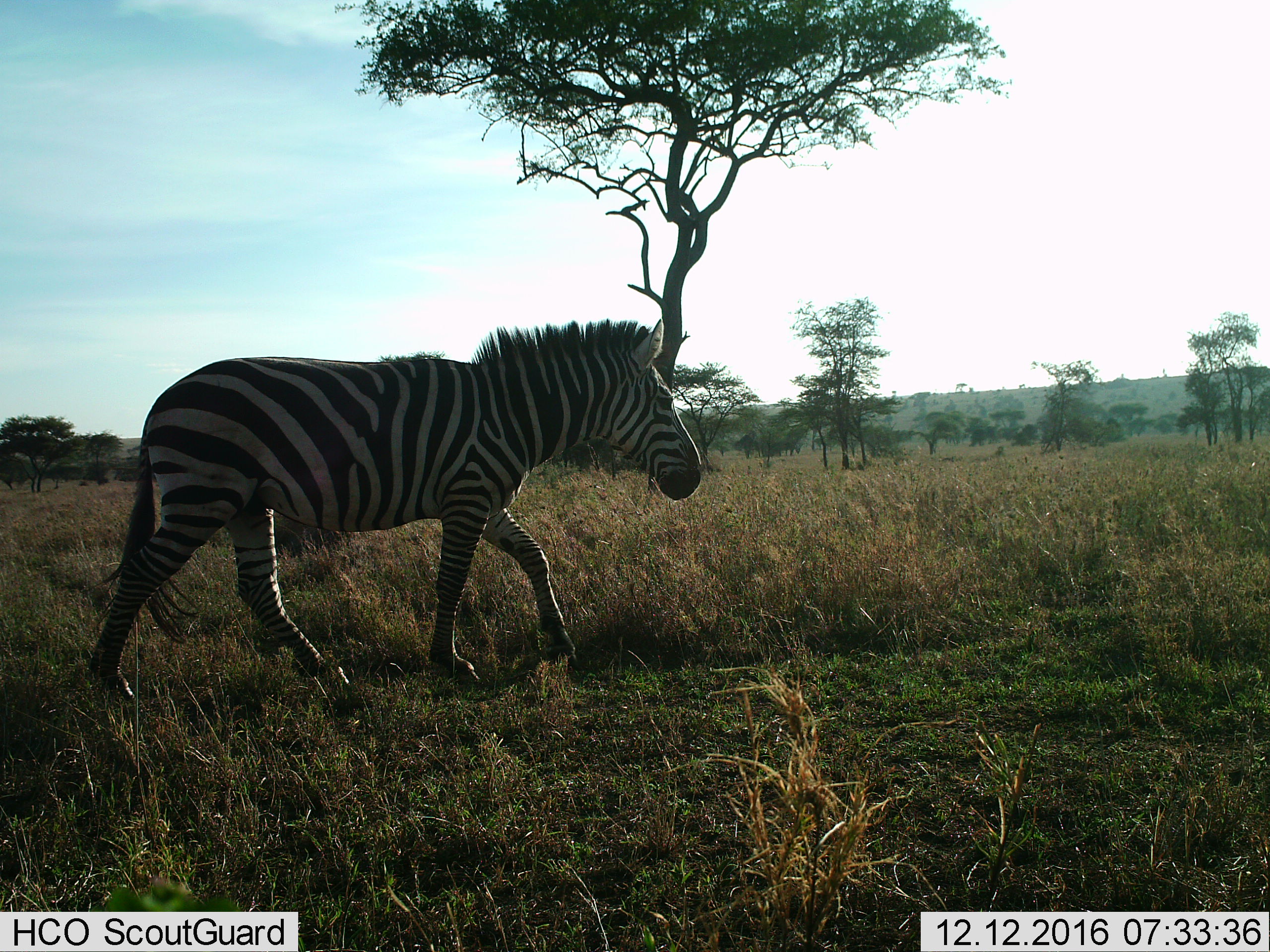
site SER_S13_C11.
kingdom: Animalia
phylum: Chordata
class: Mammalia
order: Perissodactyla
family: Equidae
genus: Equus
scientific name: Equus quagga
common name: plains zebra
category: zebraplains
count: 1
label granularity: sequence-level